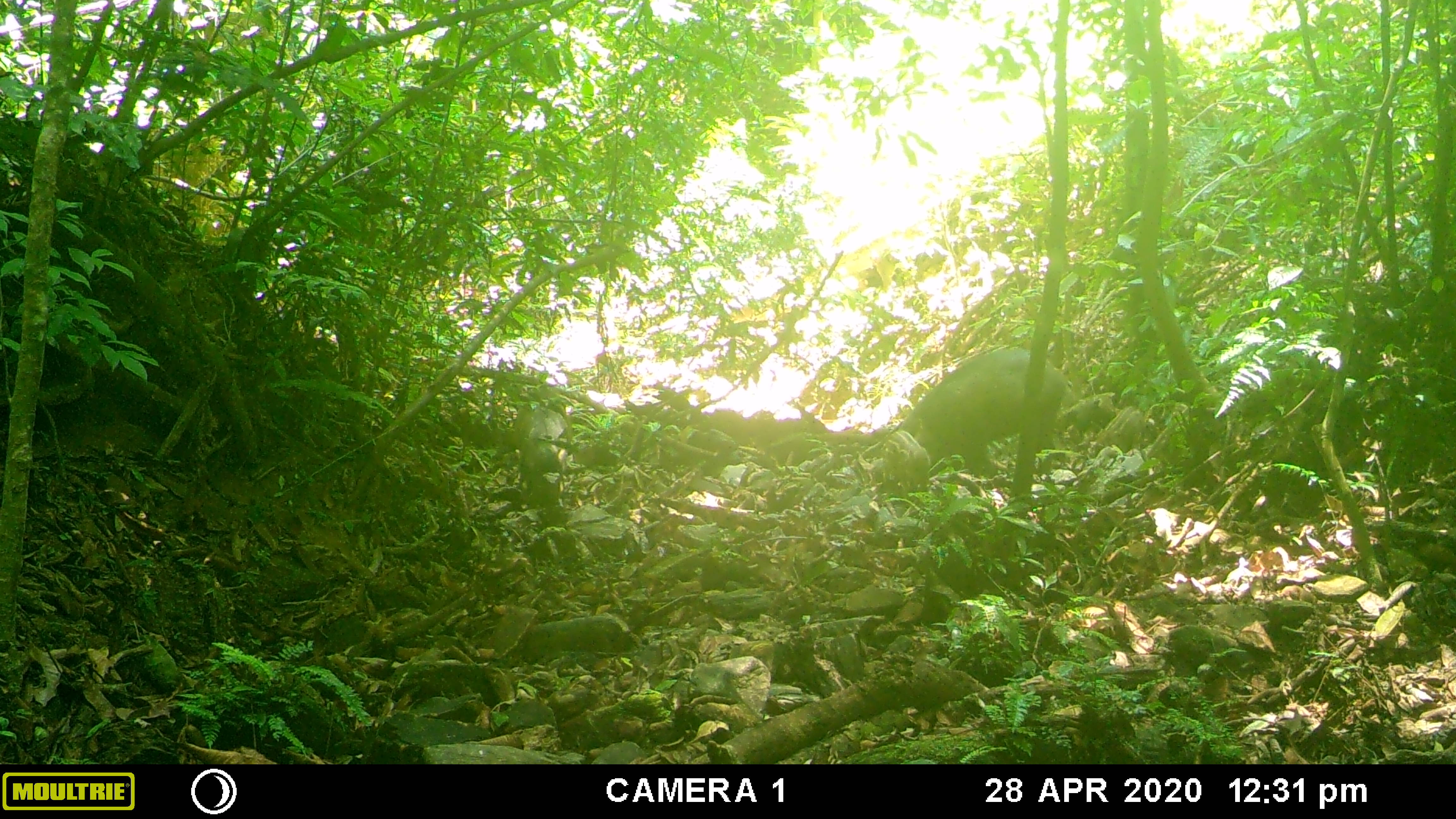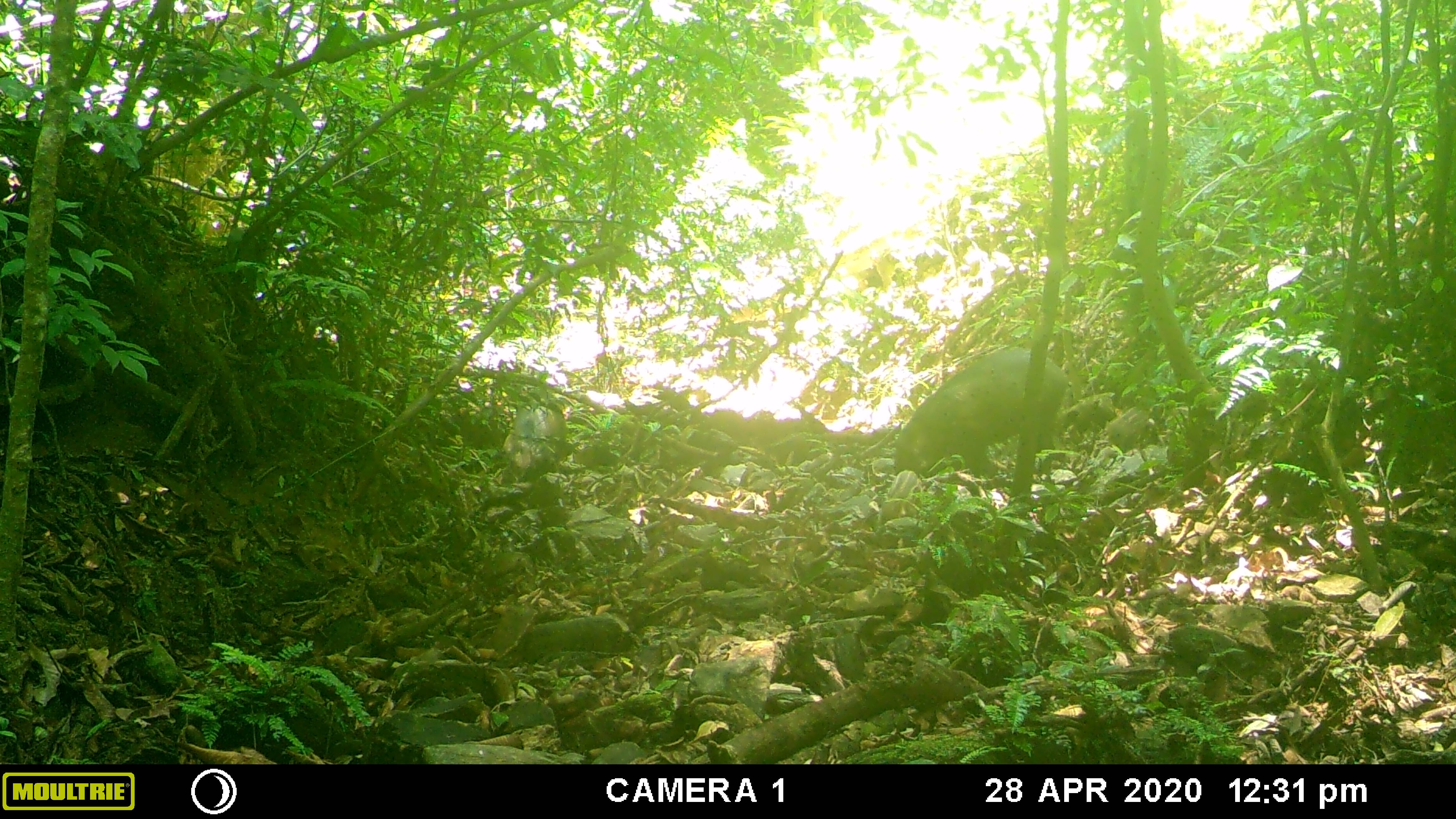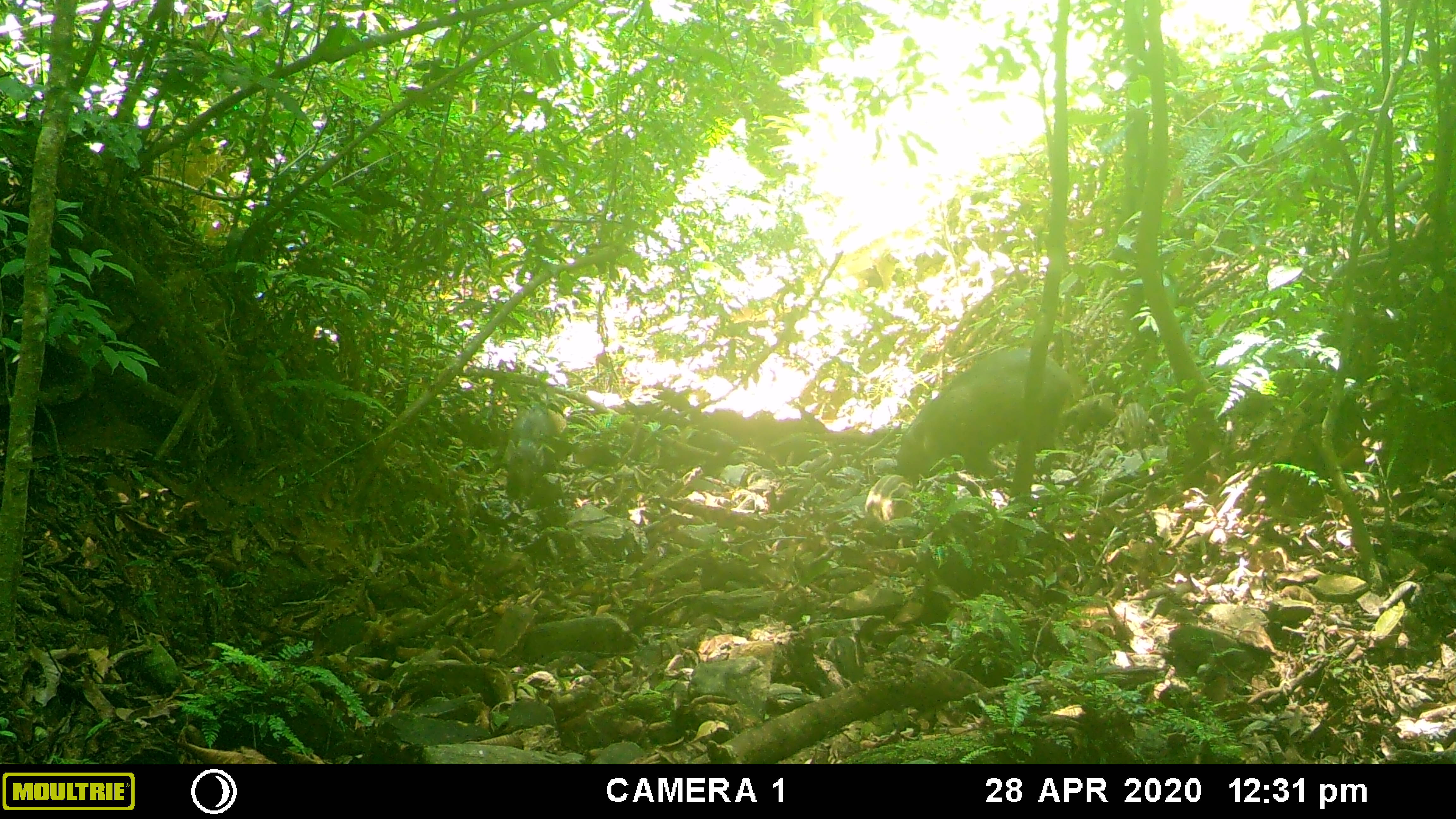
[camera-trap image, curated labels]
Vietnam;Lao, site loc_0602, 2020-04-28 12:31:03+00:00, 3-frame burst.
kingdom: Animalia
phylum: Chordata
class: Mammalia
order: Artiodactyla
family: Suidae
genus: Sus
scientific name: Sus scrofa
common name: eurasian wild pig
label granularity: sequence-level